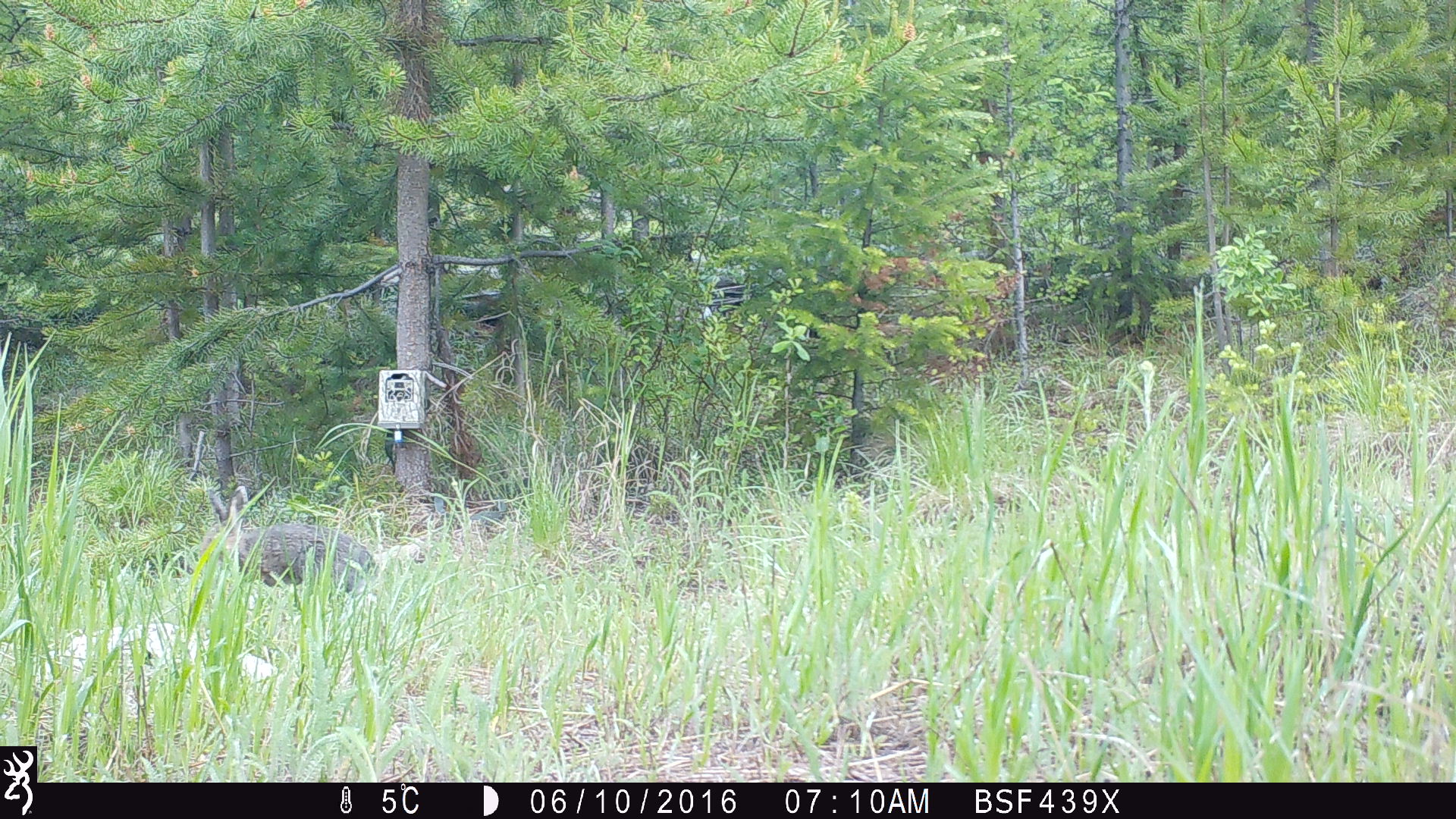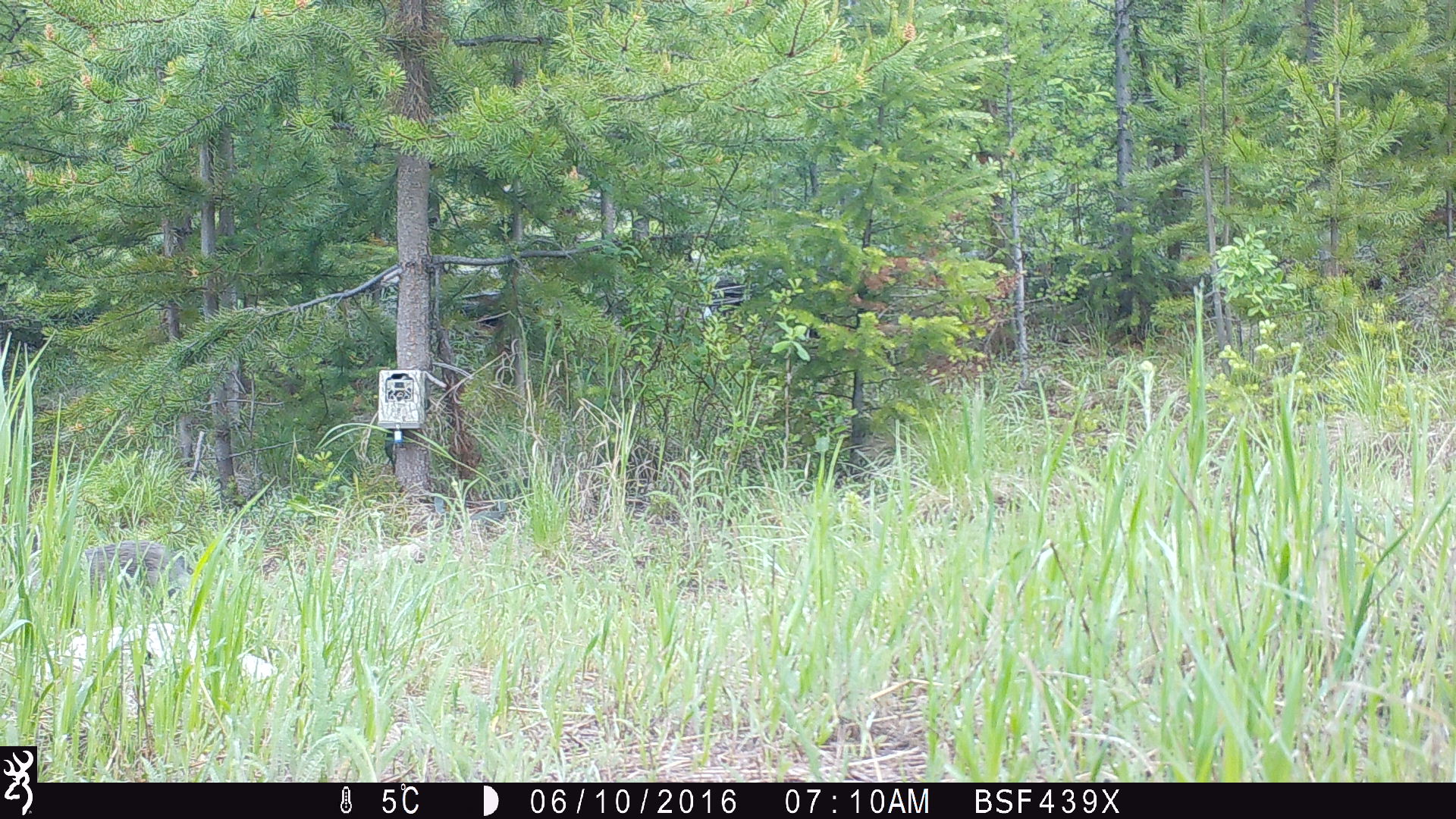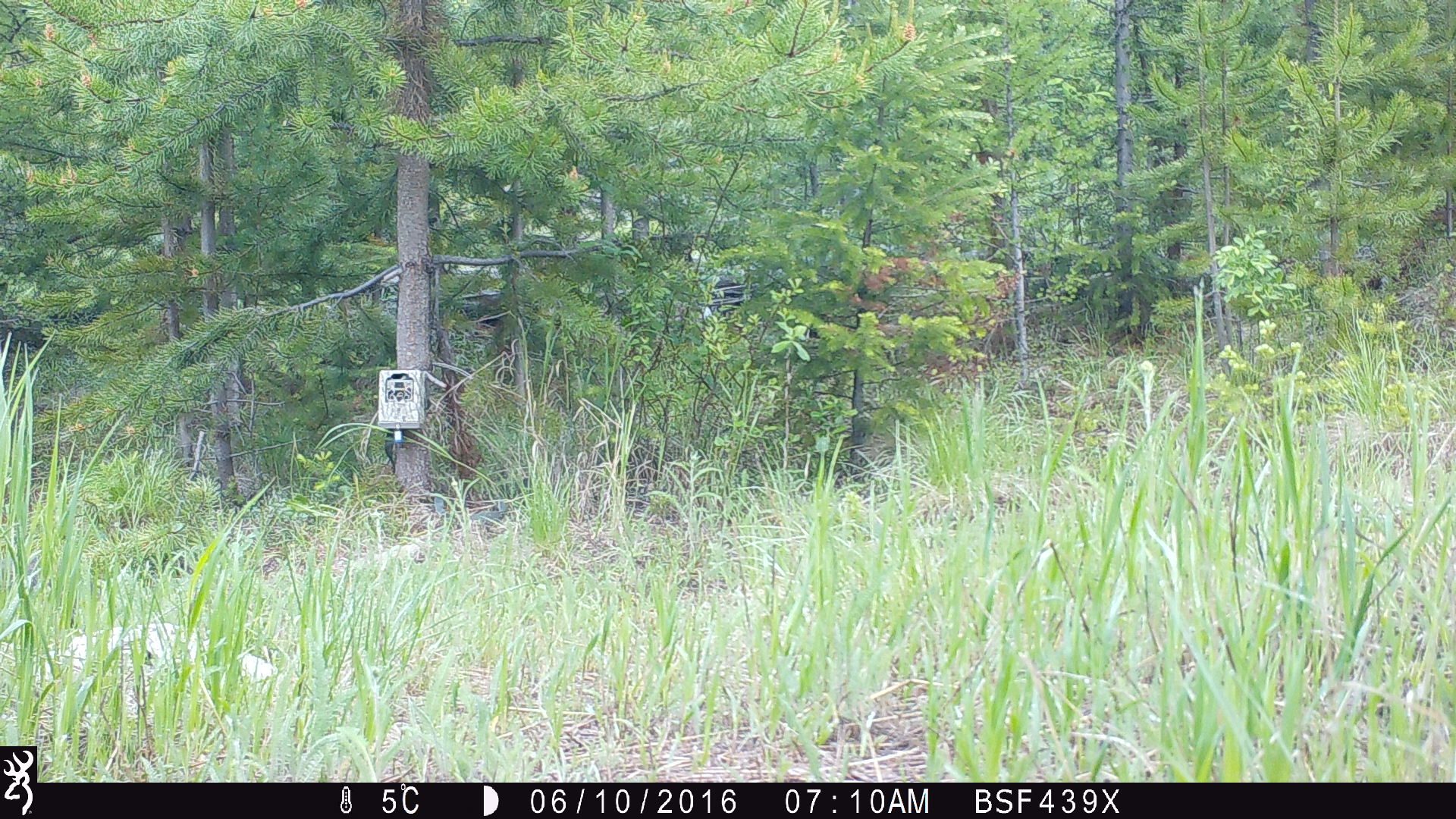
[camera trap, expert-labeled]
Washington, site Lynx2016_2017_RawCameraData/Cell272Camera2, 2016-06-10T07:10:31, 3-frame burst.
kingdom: Animalia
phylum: Chordata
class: Mammalia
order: Lagomorpha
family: Leporidae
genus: Lepus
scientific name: Lepus americanus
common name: snowshoe hare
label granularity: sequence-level